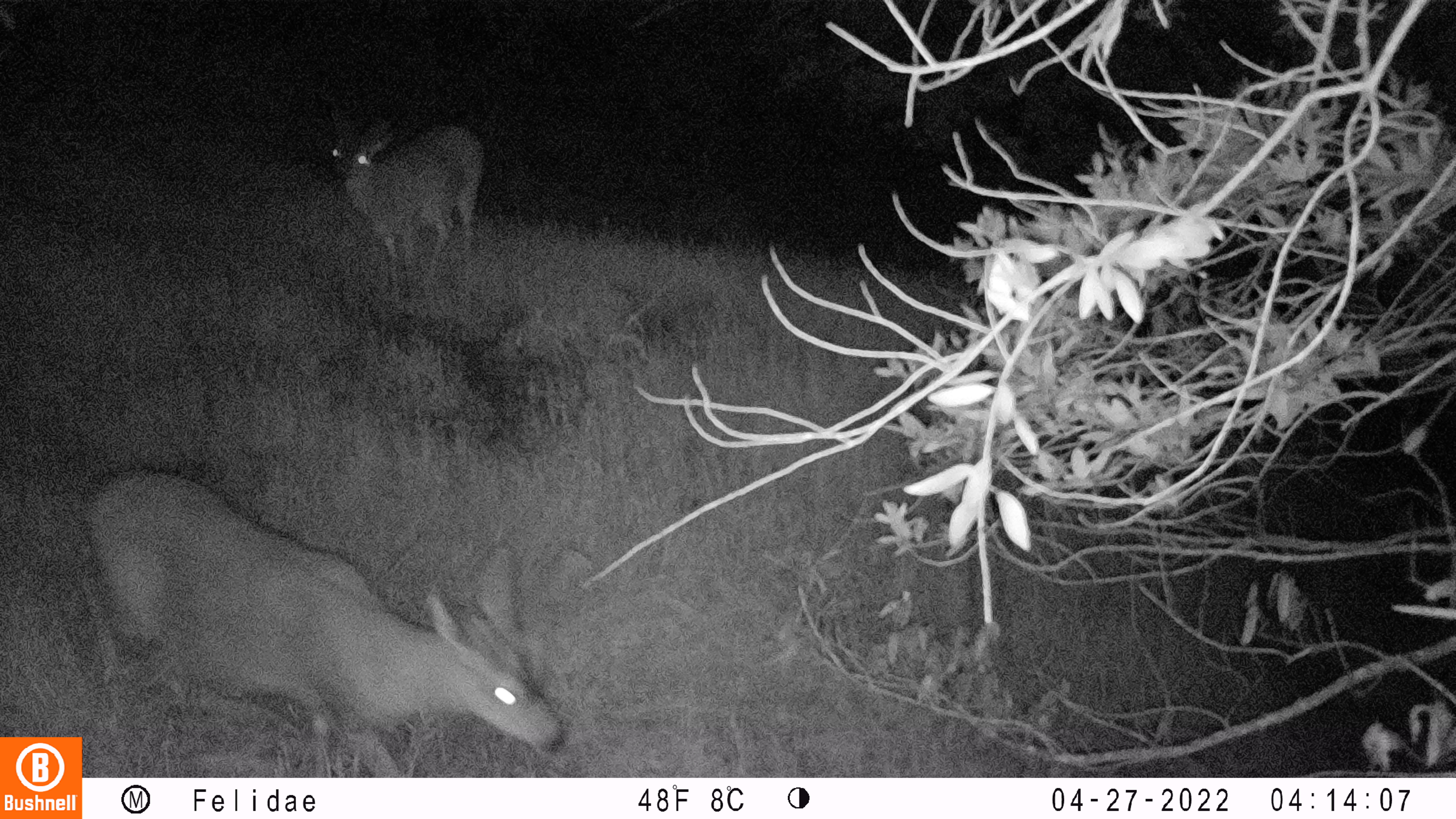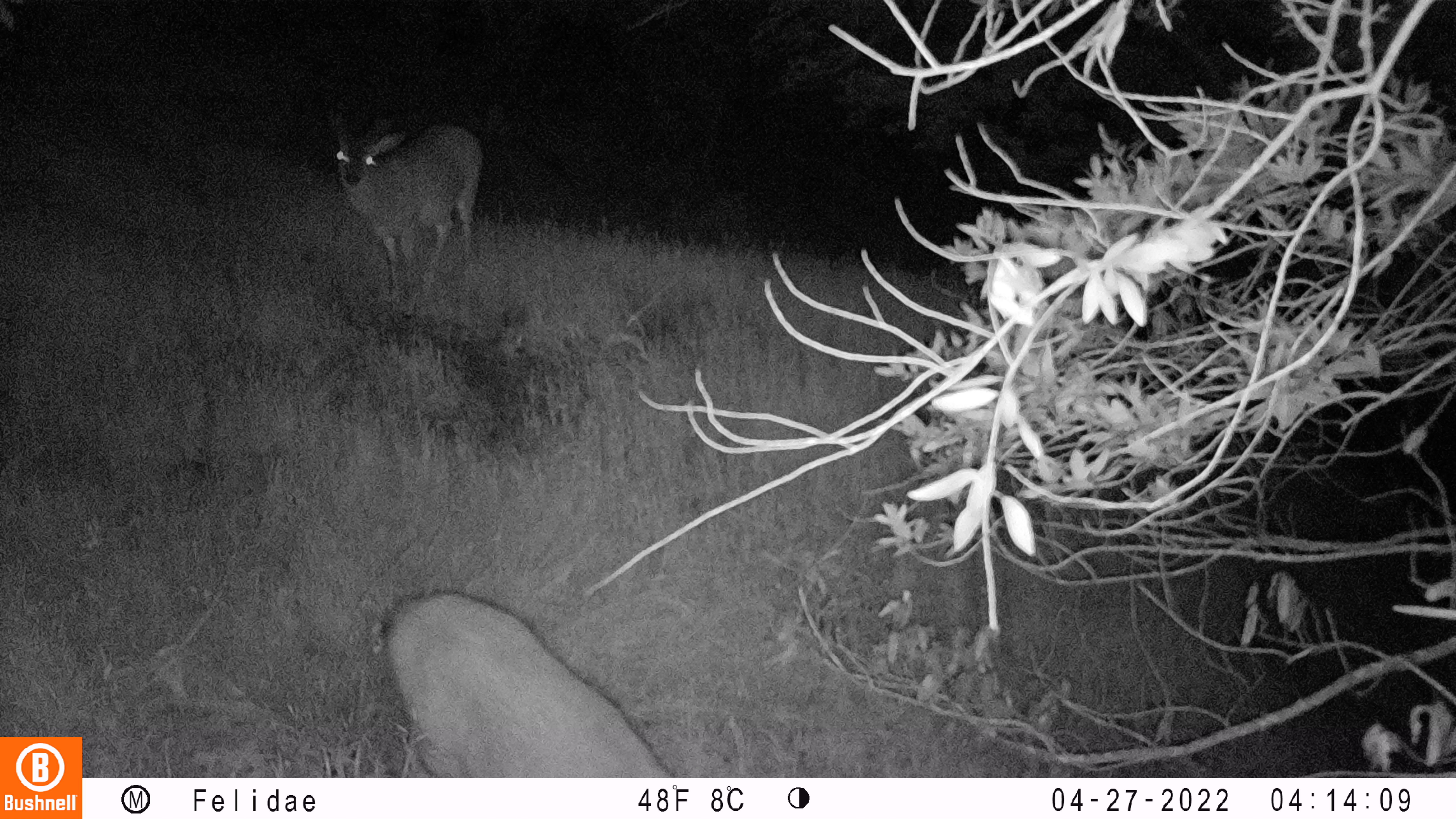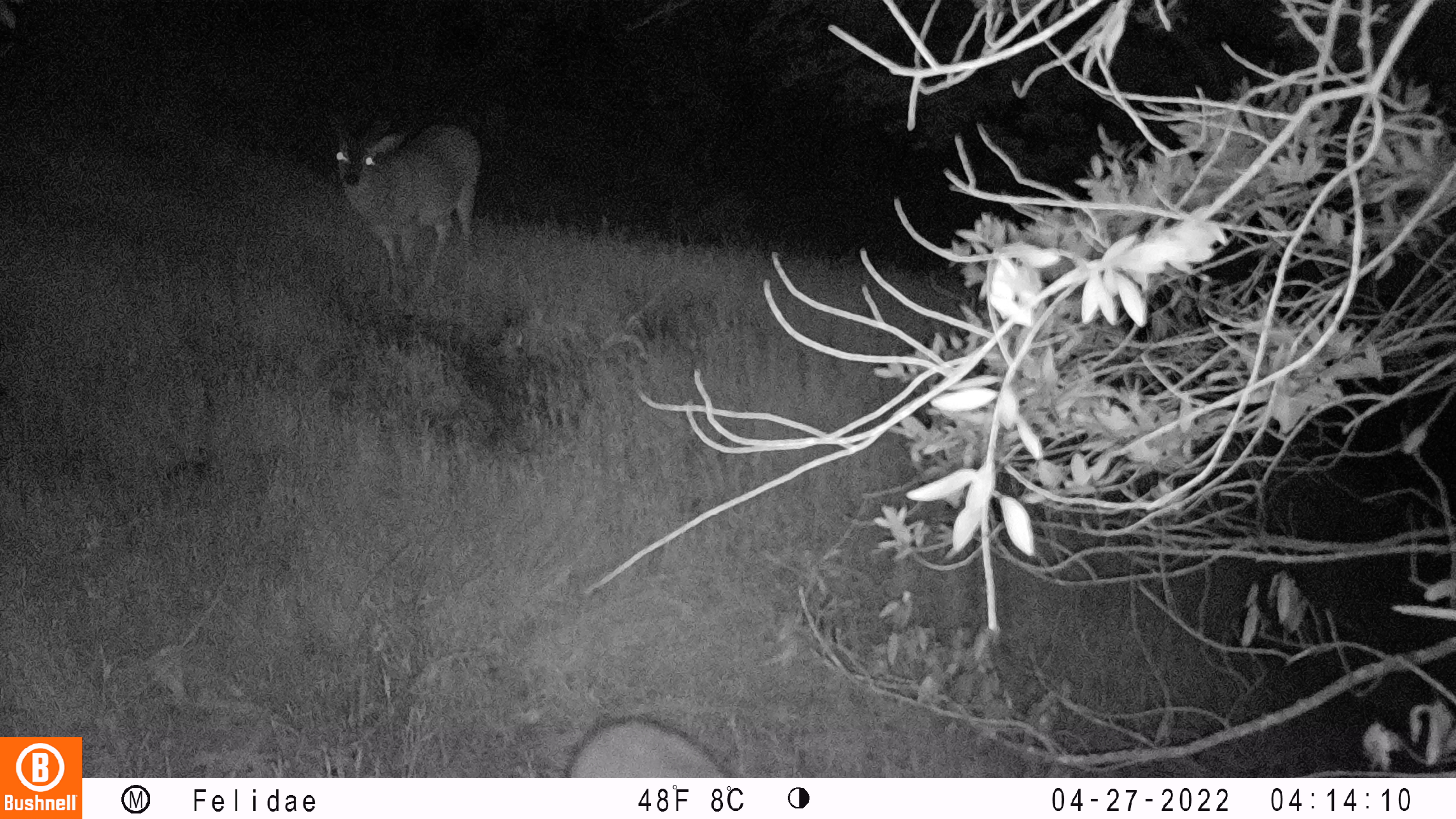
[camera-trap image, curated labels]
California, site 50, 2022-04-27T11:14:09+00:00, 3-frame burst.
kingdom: Animalia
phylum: Chordata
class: Mammalia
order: Artiodactyla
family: Cervidae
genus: Odocoileus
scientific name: Odocoileus hemionus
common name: mule deer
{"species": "mule deer (Odocoileus hemionus)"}